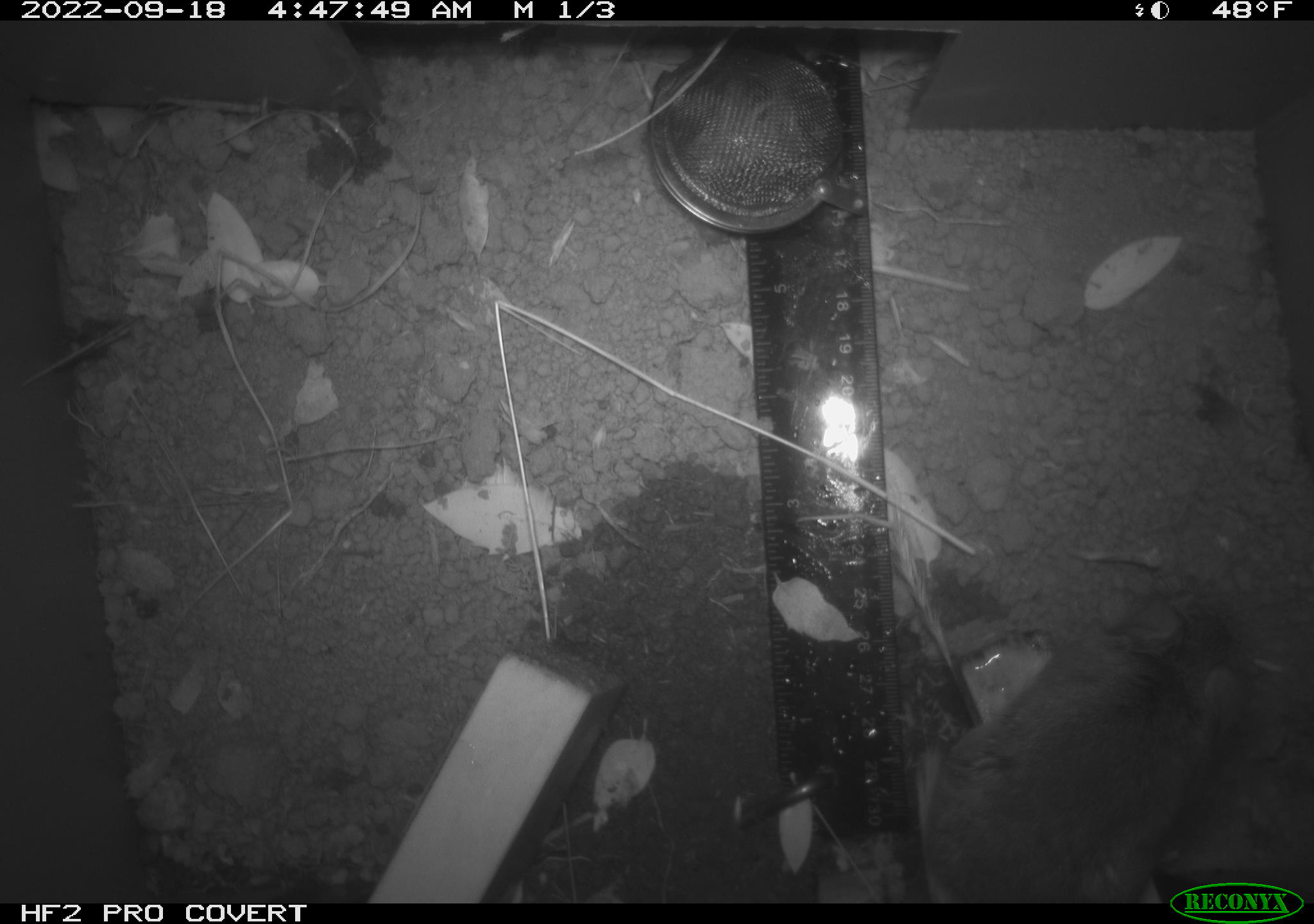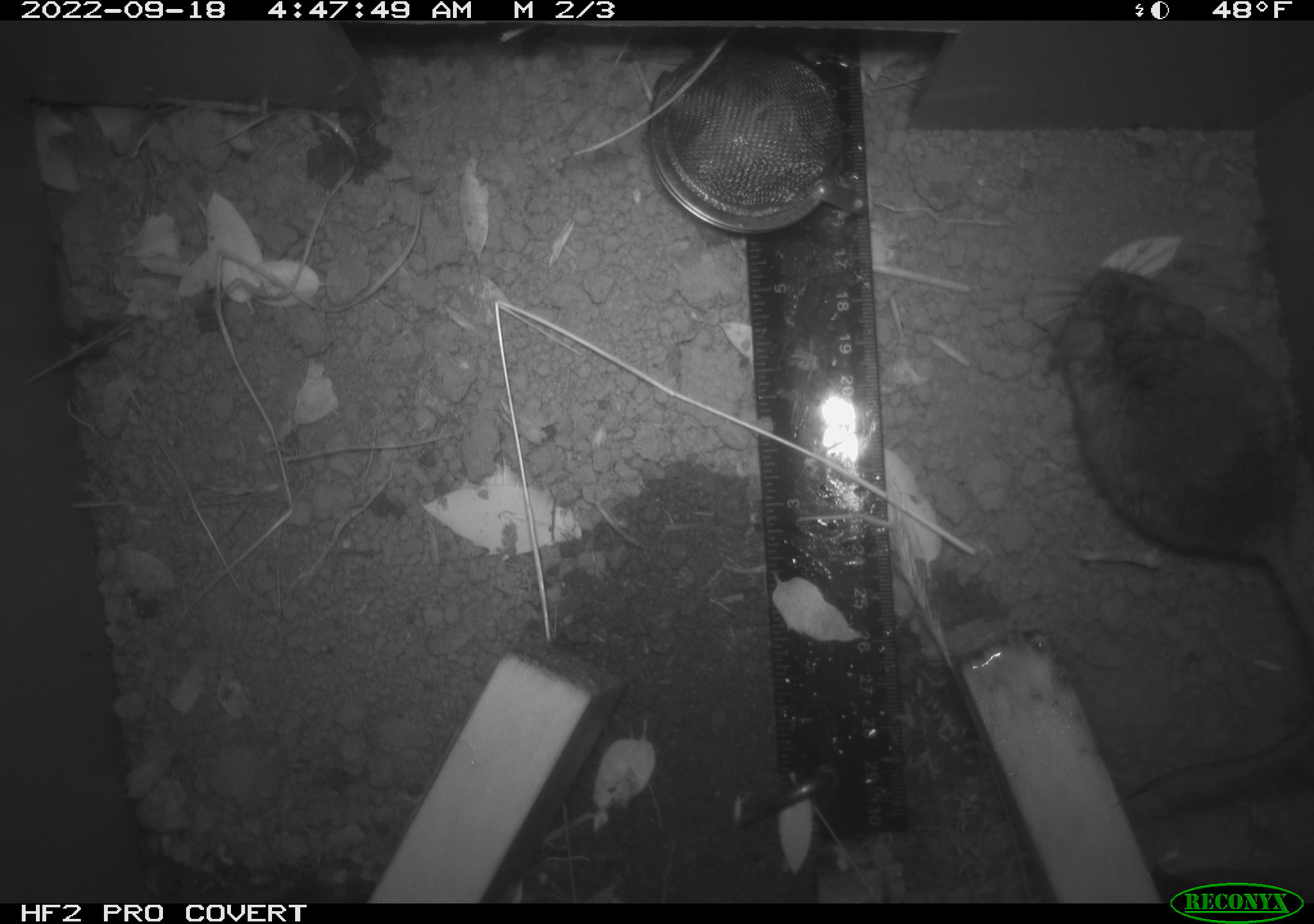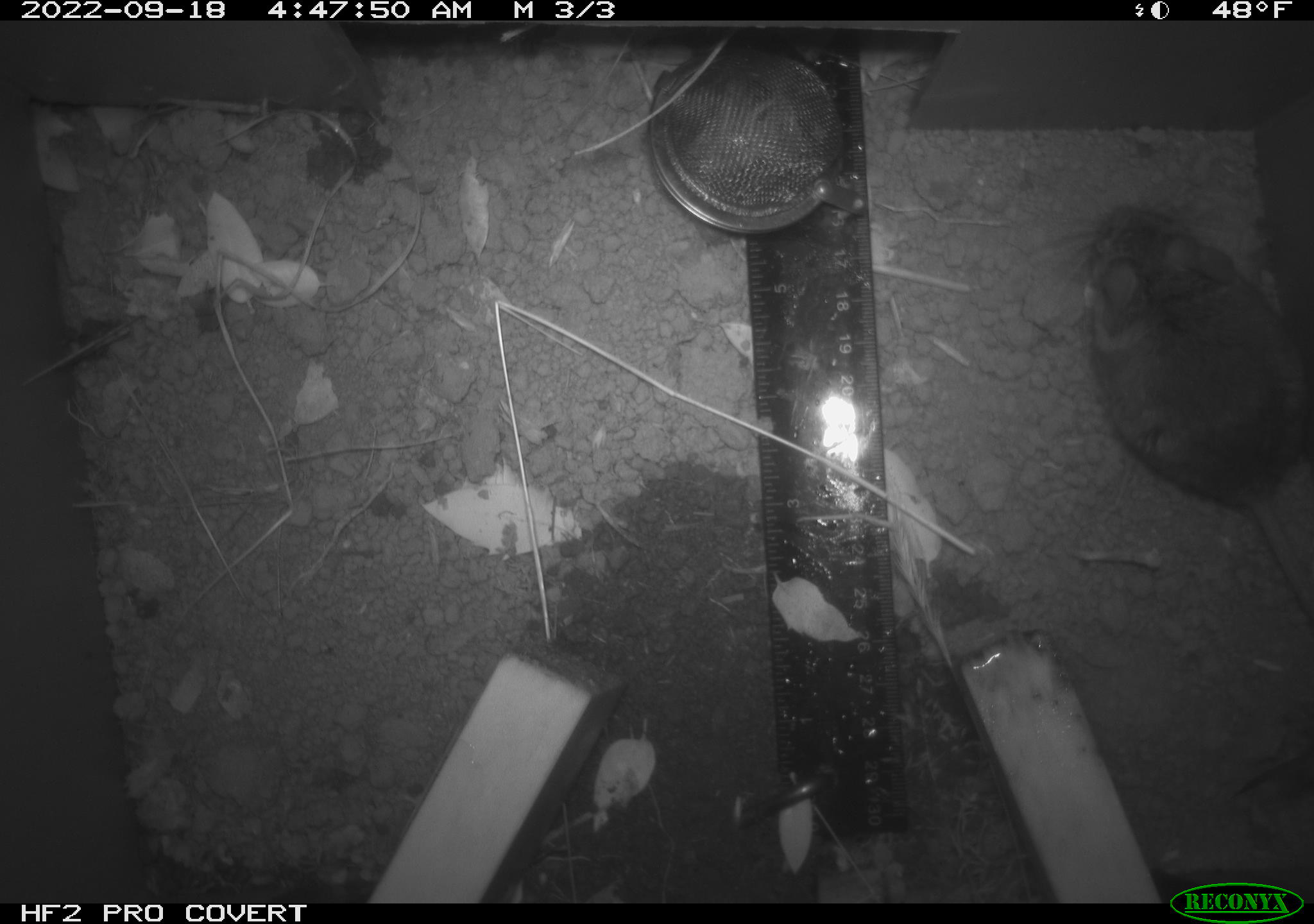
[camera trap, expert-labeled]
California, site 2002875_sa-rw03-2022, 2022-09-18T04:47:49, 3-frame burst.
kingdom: Animalia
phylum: Chordata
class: Mammalia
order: Rodentia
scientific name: Rodentia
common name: mouse species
Mouse species (Rodentia).